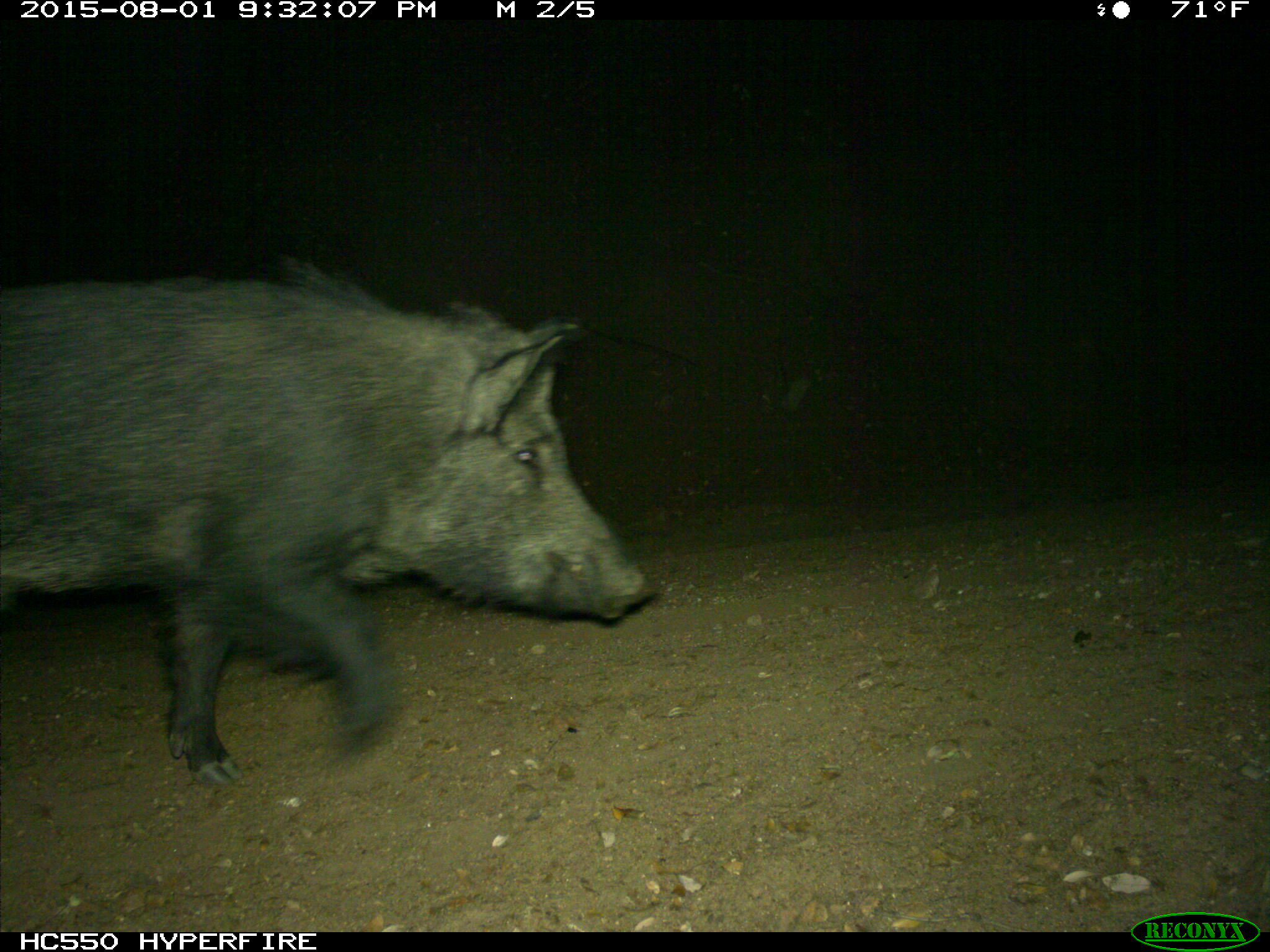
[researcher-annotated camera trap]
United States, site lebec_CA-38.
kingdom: Animalia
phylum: Chordata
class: Mammalia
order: Artiodactyla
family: Suidae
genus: Sus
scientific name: Sus scrofa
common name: wild boar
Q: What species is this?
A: Sus scrofa (wild boar).